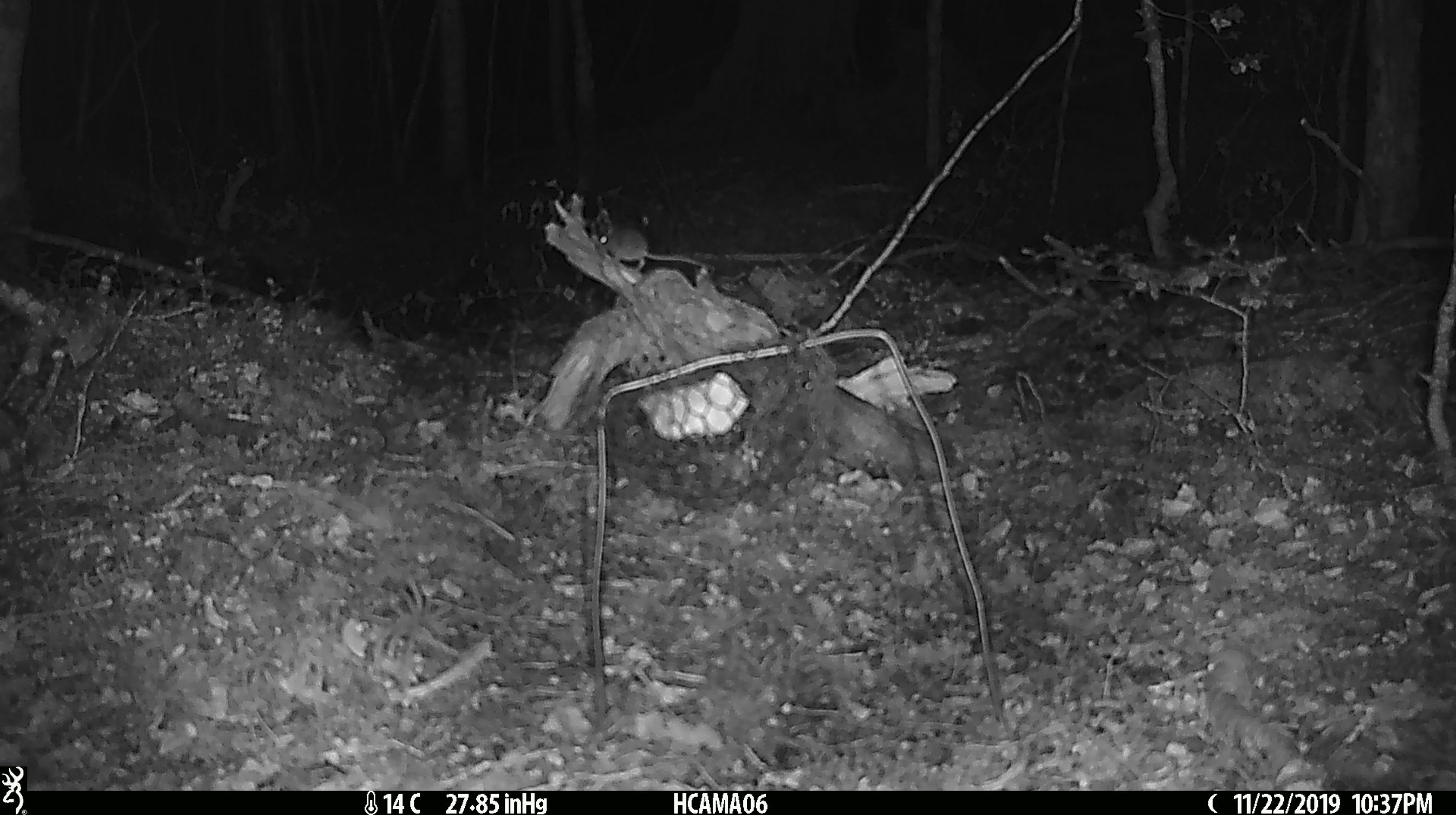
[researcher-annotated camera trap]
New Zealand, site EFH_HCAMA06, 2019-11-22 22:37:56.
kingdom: Animalia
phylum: Chordata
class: Mammalia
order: Rodentia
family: Muridae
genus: Mus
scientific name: Mus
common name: mouse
Mouse (Mus).